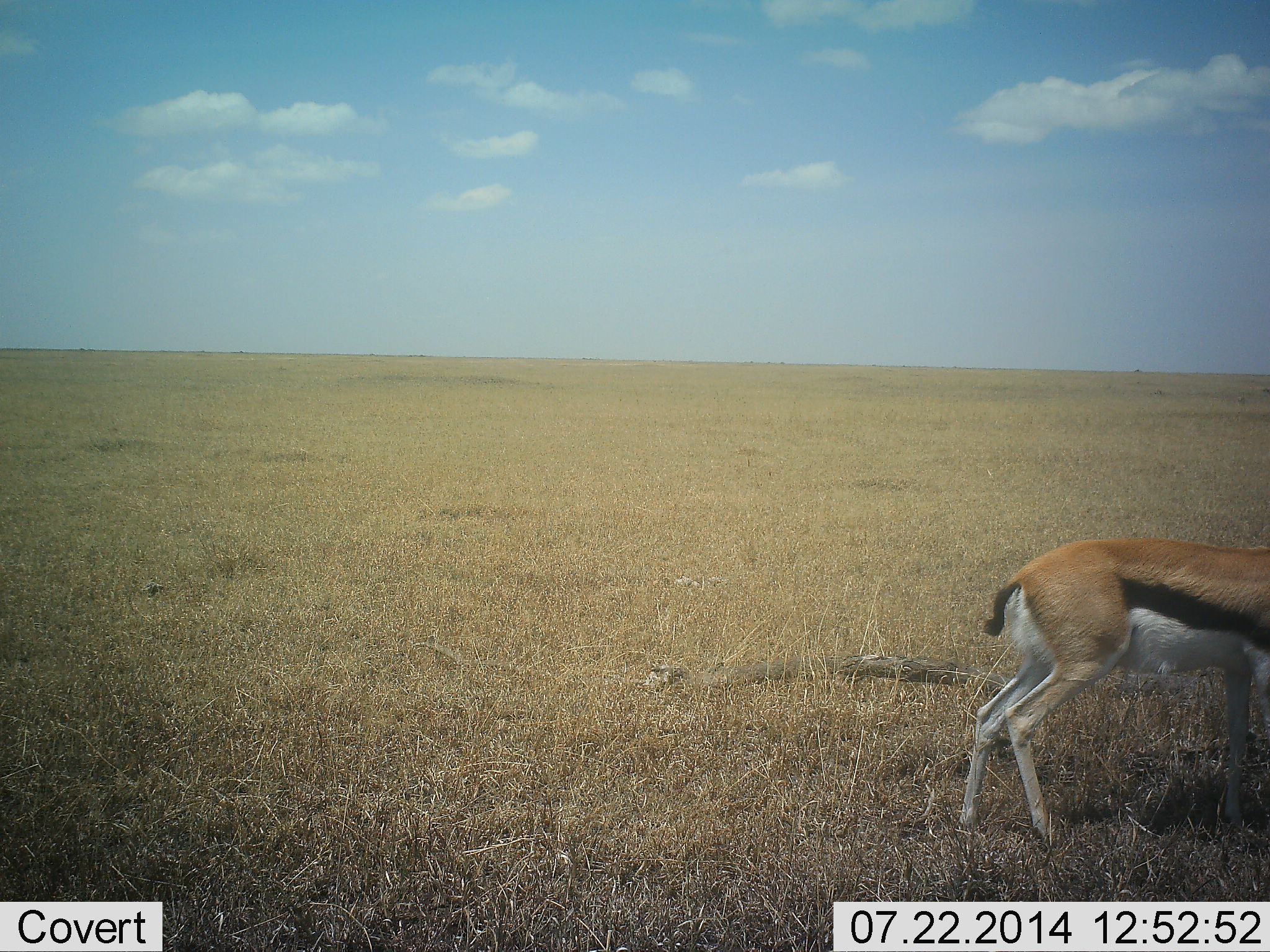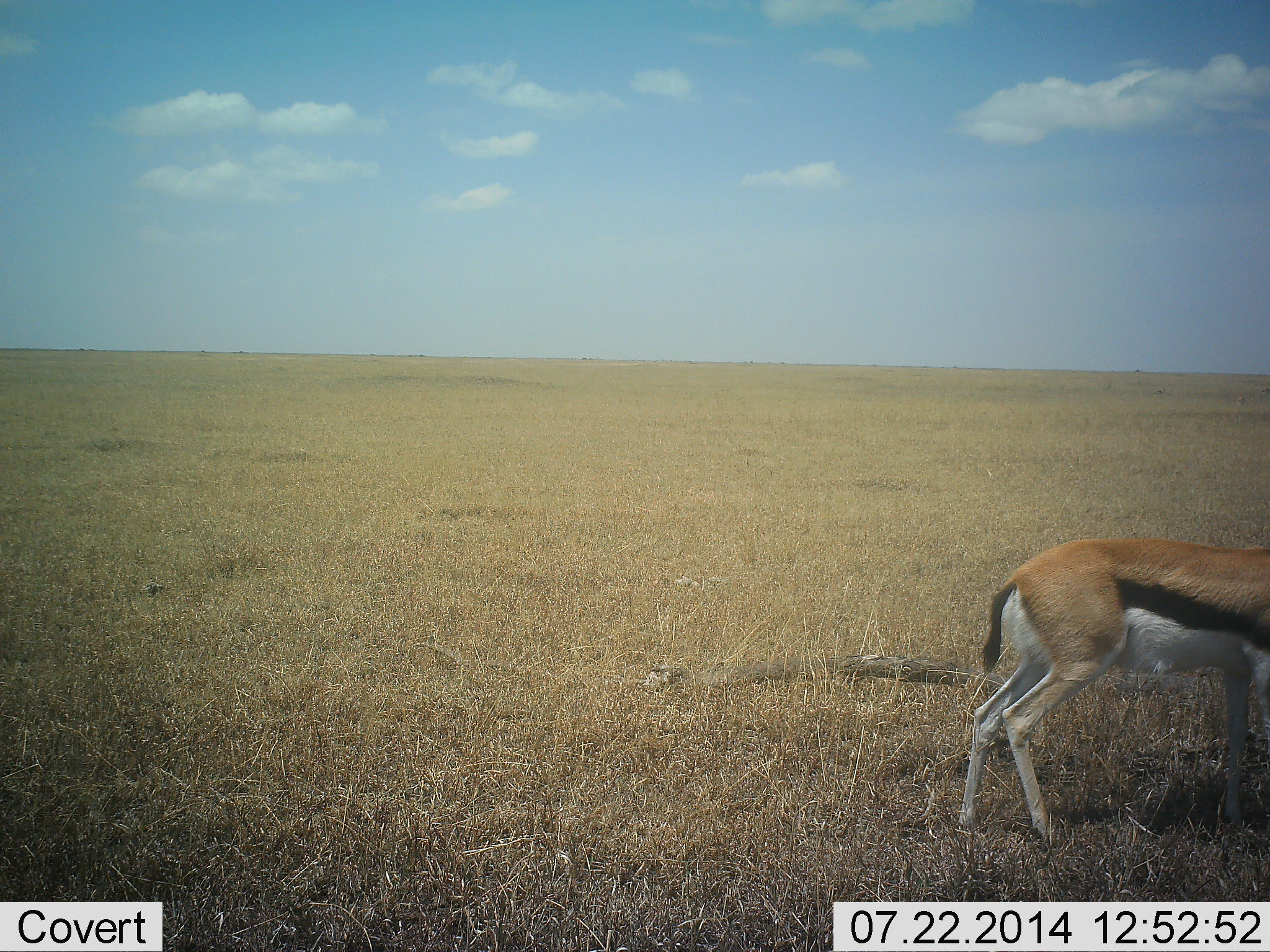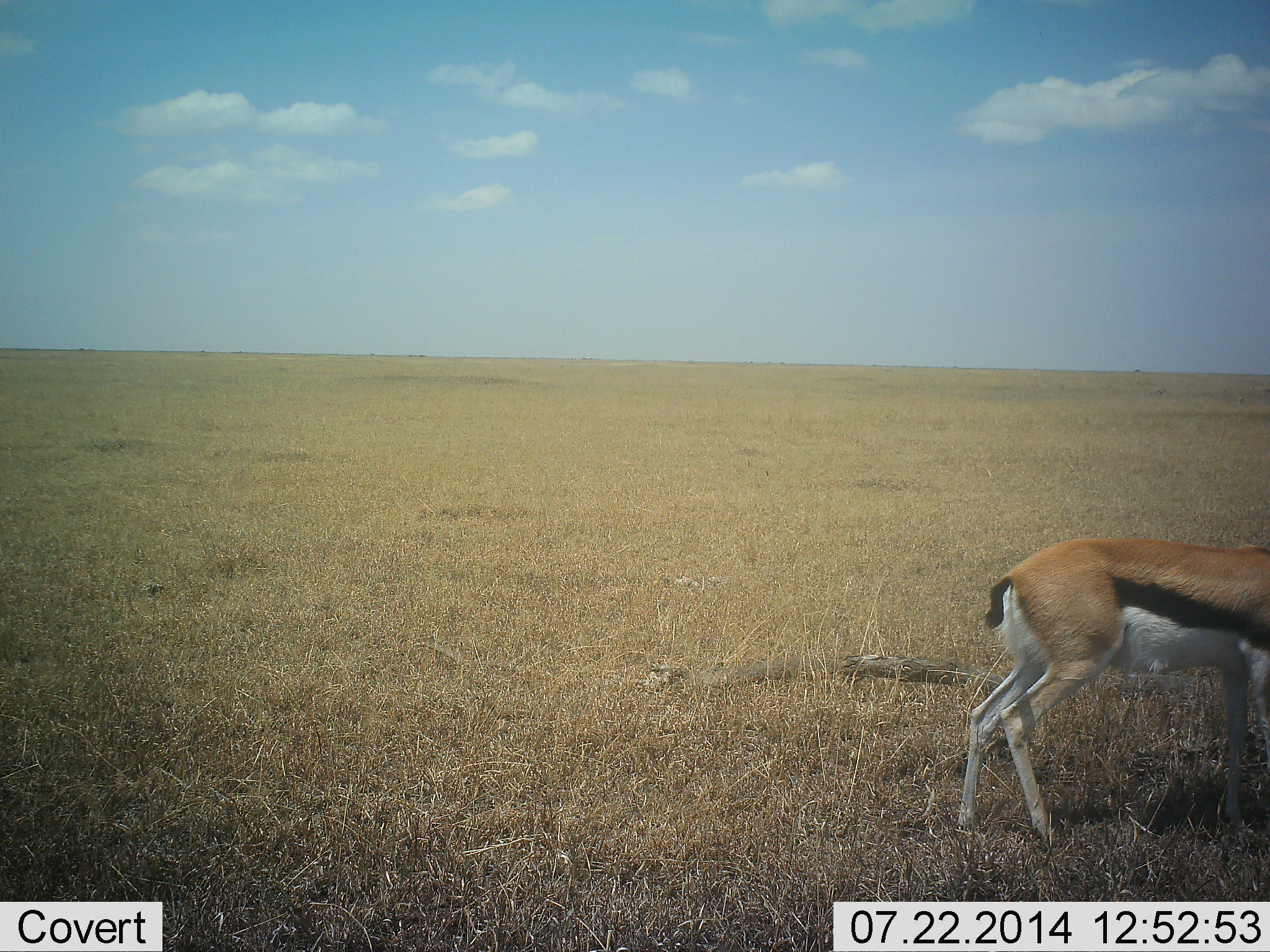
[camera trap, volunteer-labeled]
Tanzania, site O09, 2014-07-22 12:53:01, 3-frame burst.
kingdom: Animalia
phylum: Chordata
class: Mammalia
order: Artiodactyla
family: Bovidae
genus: Eudorcas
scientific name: Eudorcas thomsonii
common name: thomson's gazelle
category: gazellethomsons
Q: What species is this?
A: Gazellethomsons (thomson's gazelle) (Eudorcas thomsonii).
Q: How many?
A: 1.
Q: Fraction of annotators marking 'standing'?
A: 90%.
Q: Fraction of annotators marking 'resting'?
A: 10%.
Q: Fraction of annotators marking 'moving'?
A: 0%.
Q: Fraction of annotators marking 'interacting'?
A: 0%.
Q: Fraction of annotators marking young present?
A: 0%.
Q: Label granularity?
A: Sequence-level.